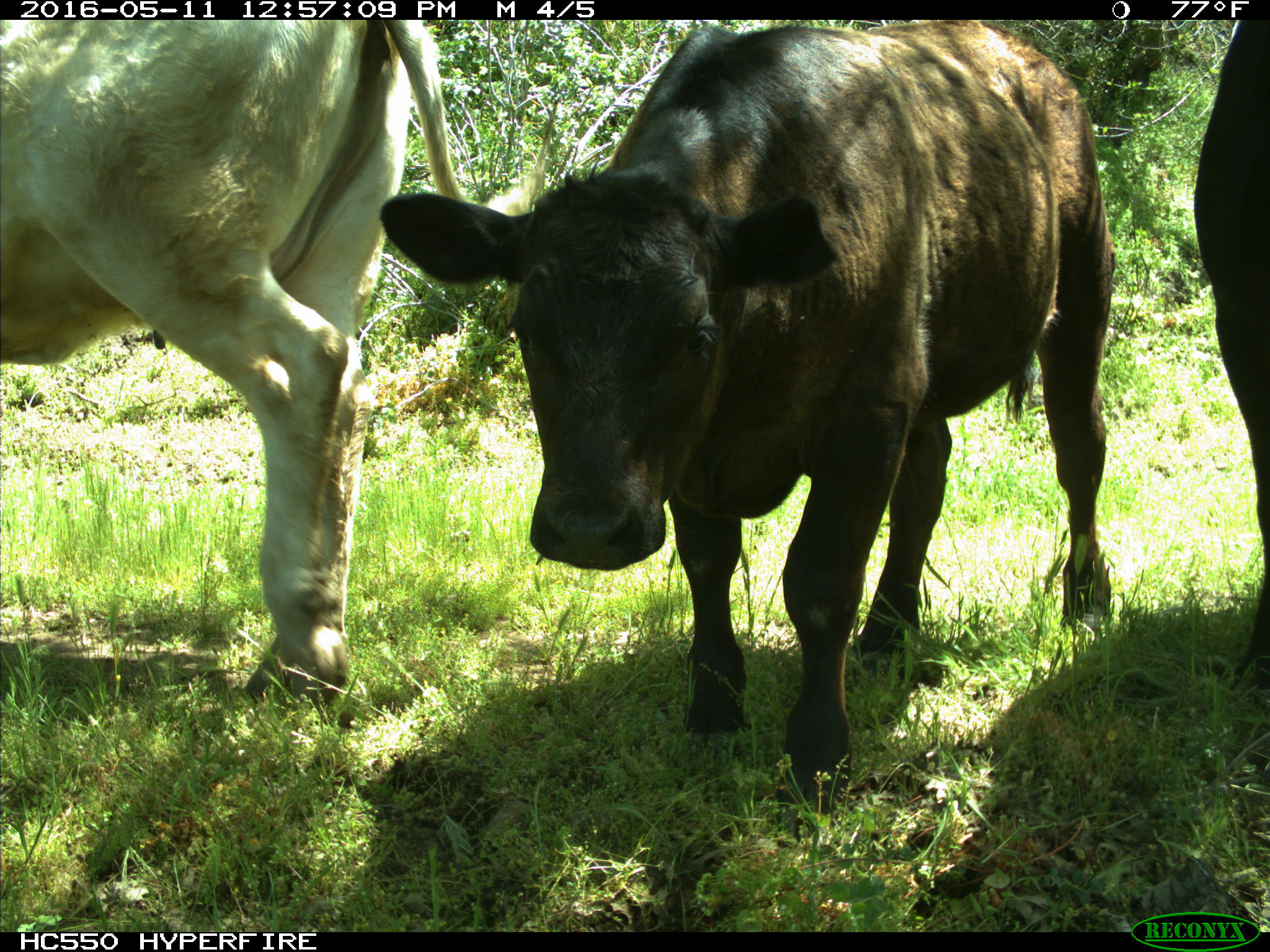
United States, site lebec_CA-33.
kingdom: Animalia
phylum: Chordata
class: Mammalia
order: Artiodactyla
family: Bovidae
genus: Bos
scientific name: Bos taurus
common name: domestic cow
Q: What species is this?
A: Bos taurus (domestic cow).